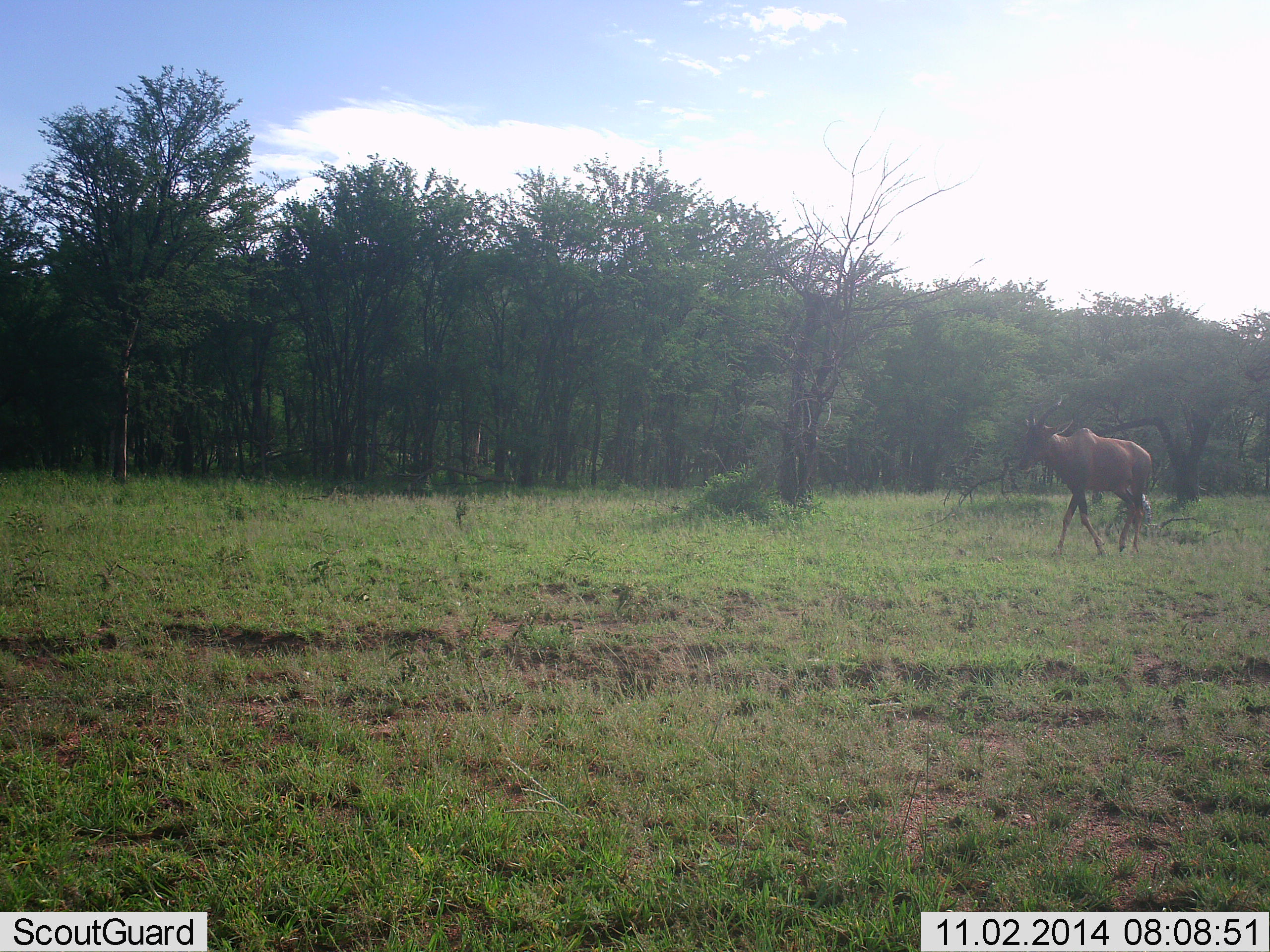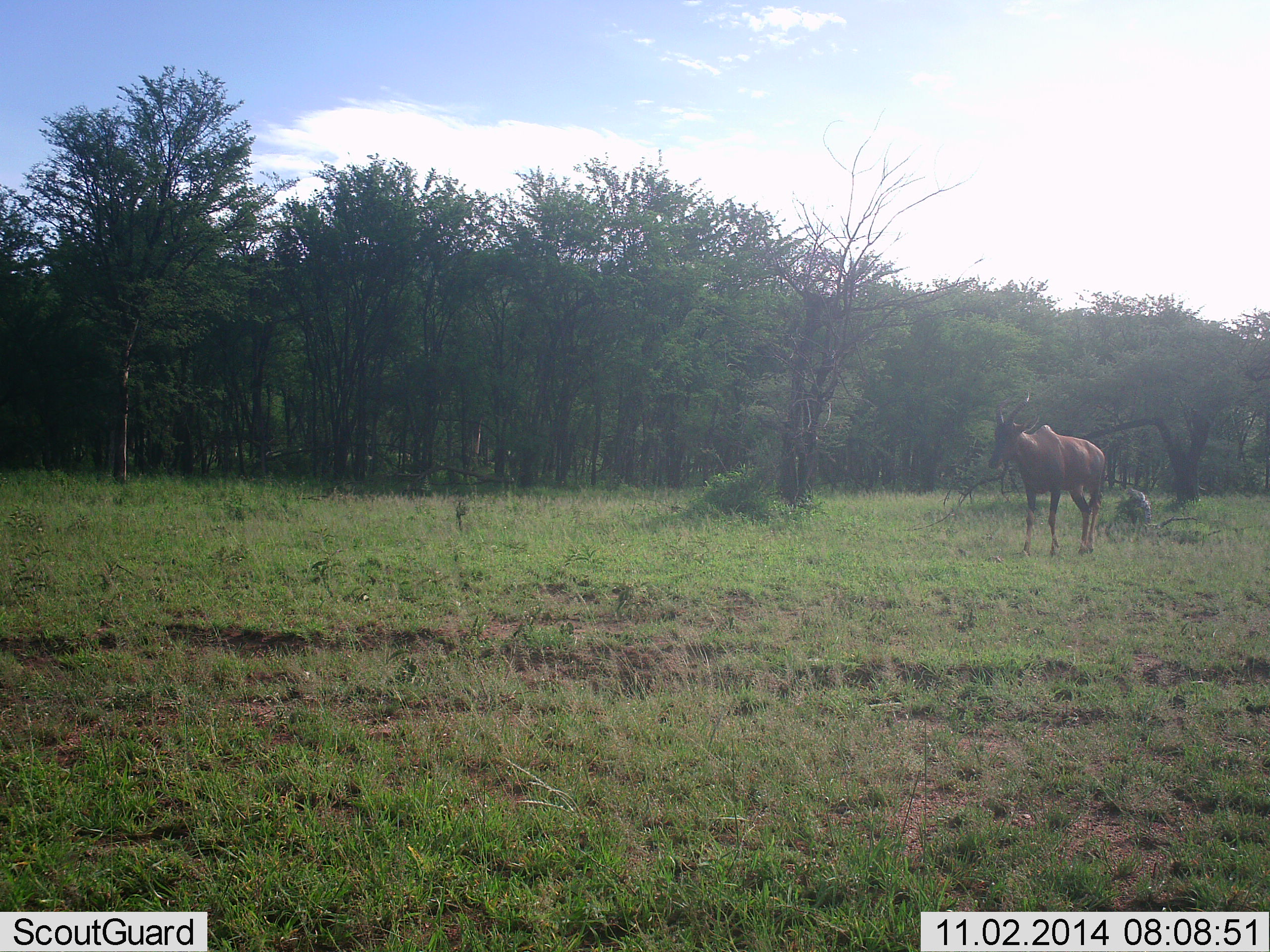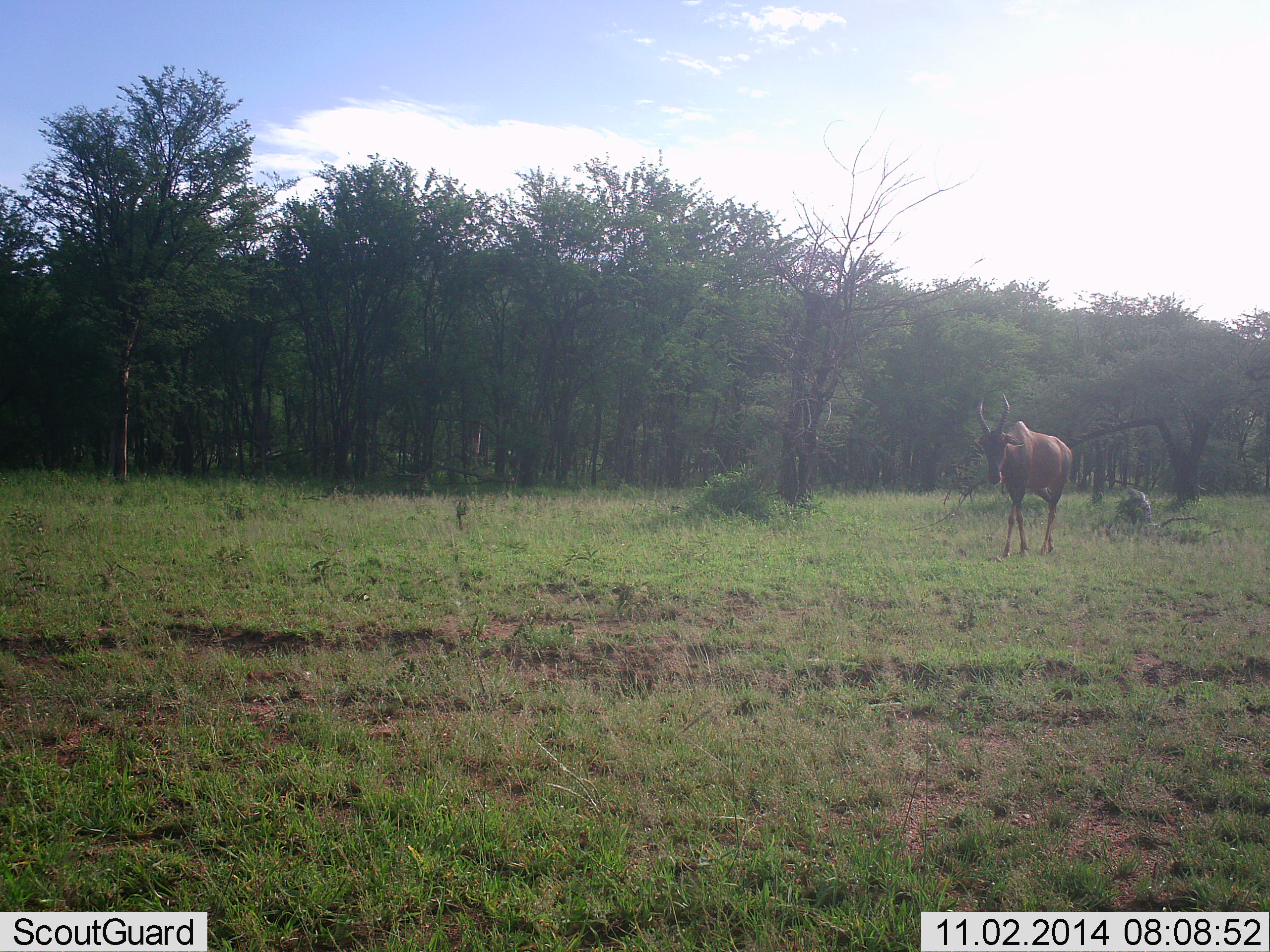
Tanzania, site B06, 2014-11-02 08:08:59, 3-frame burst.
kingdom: Animalia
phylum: Chordata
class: Mammalia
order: Artiodactyla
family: Bovidae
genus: Damaliscus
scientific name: Damaliscus lunatus jimela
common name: topi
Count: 1.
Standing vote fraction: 0%.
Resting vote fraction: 0%.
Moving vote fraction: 100%.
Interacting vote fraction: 0%.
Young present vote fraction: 0%.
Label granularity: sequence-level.